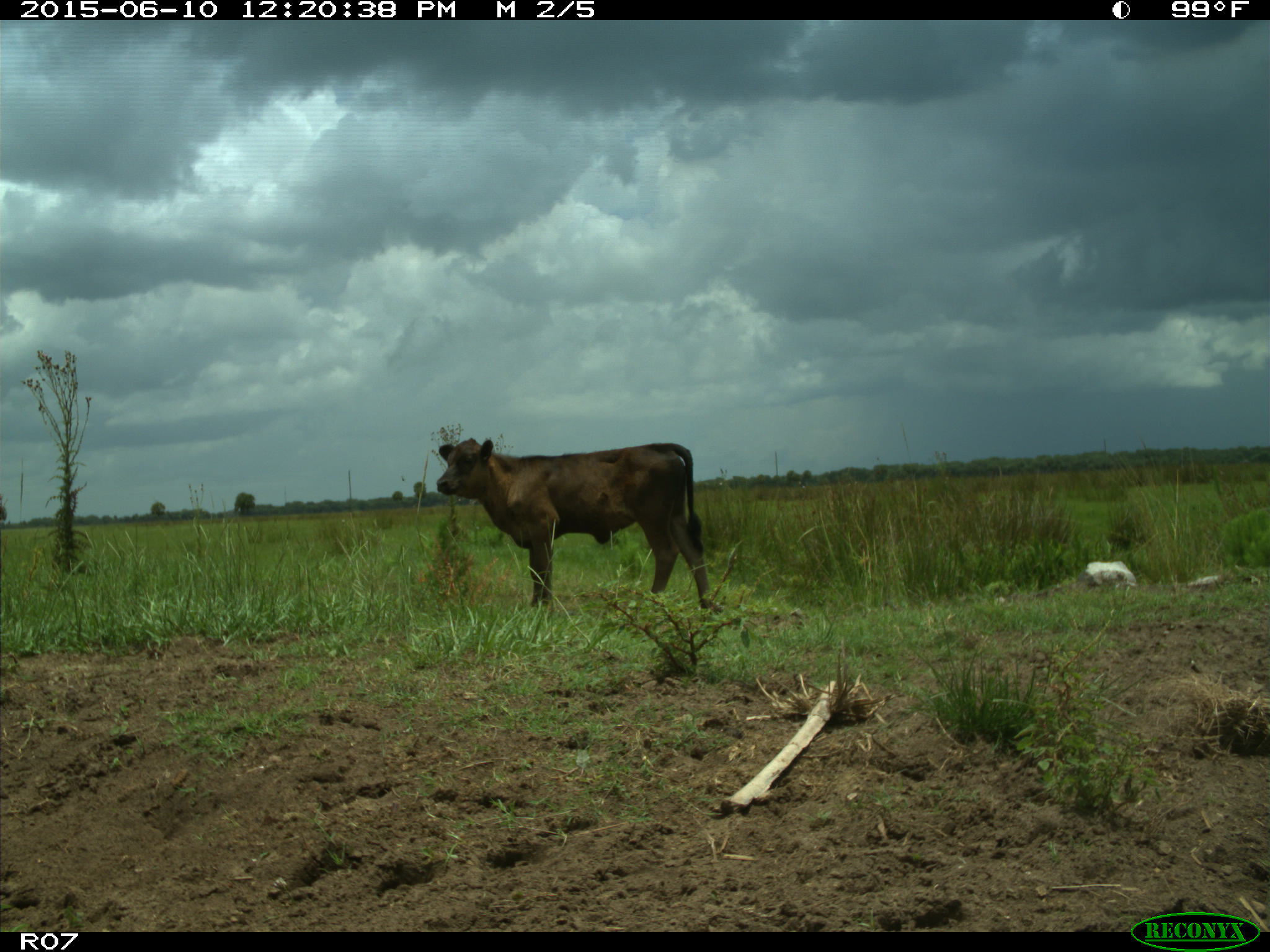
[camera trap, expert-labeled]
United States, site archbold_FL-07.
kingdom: Animalia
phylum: Chordata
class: Mammalia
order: Artiodactyla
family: Bovidae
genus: Bos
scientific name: Bos taurus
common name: domestic cow